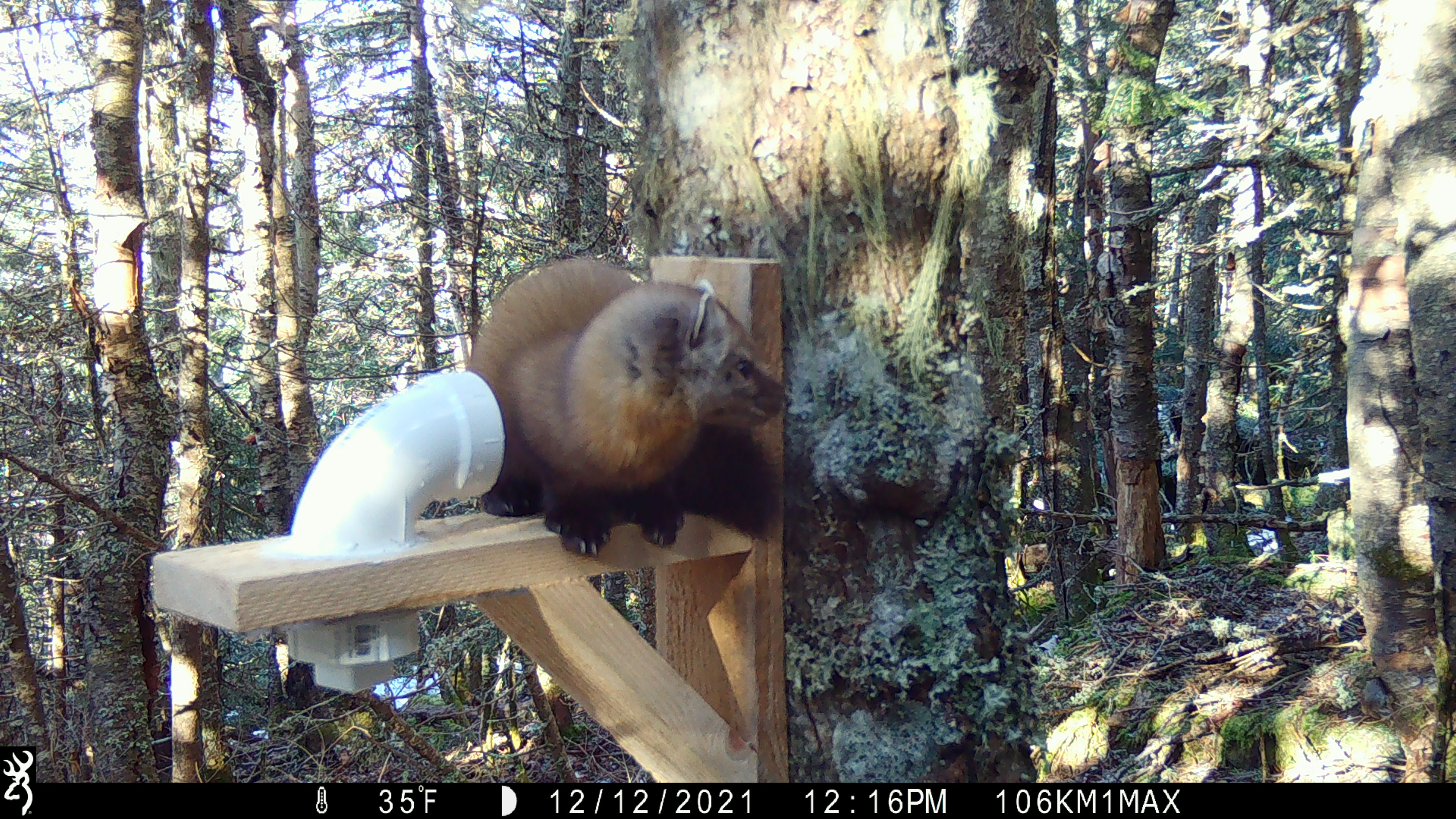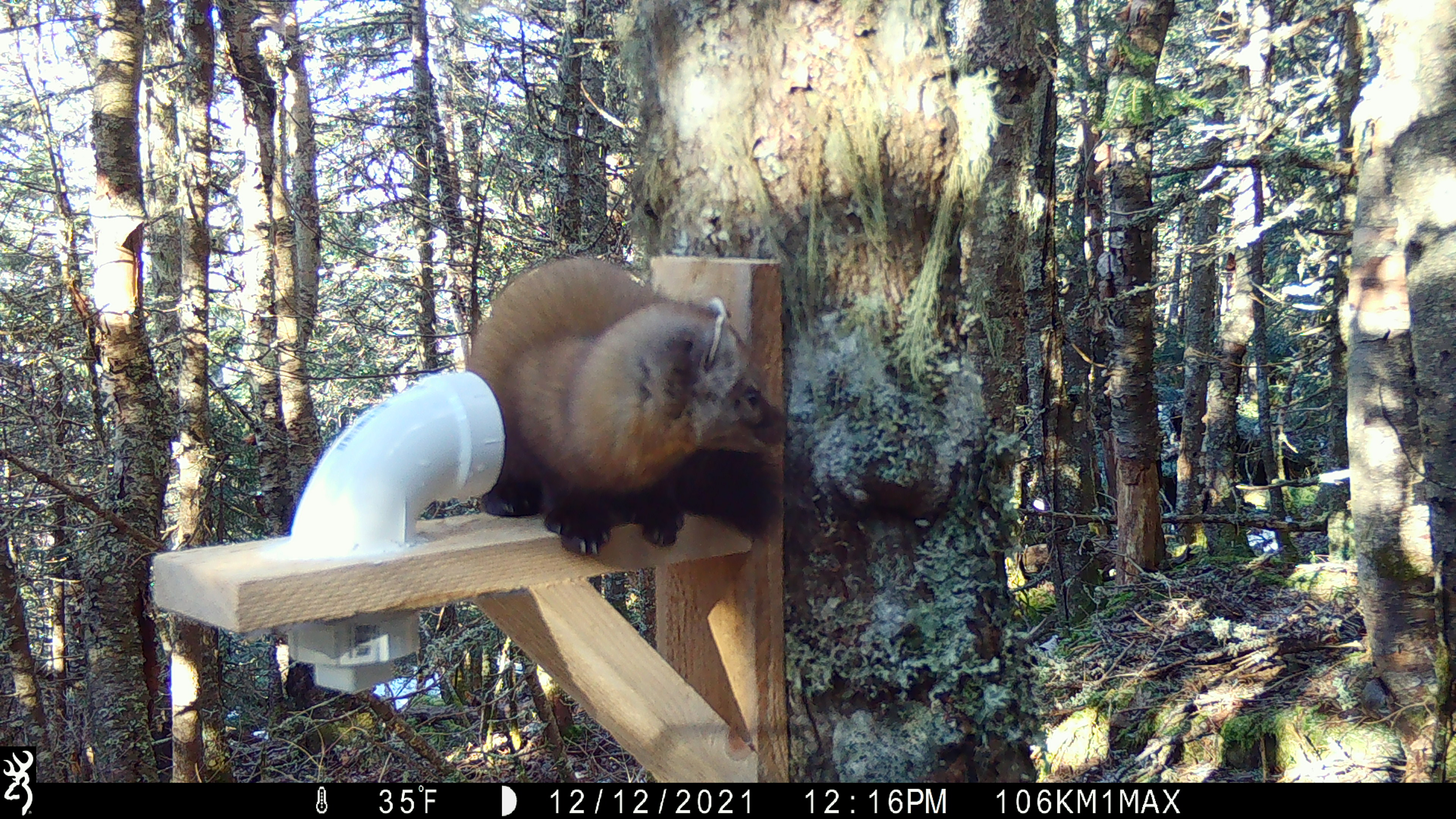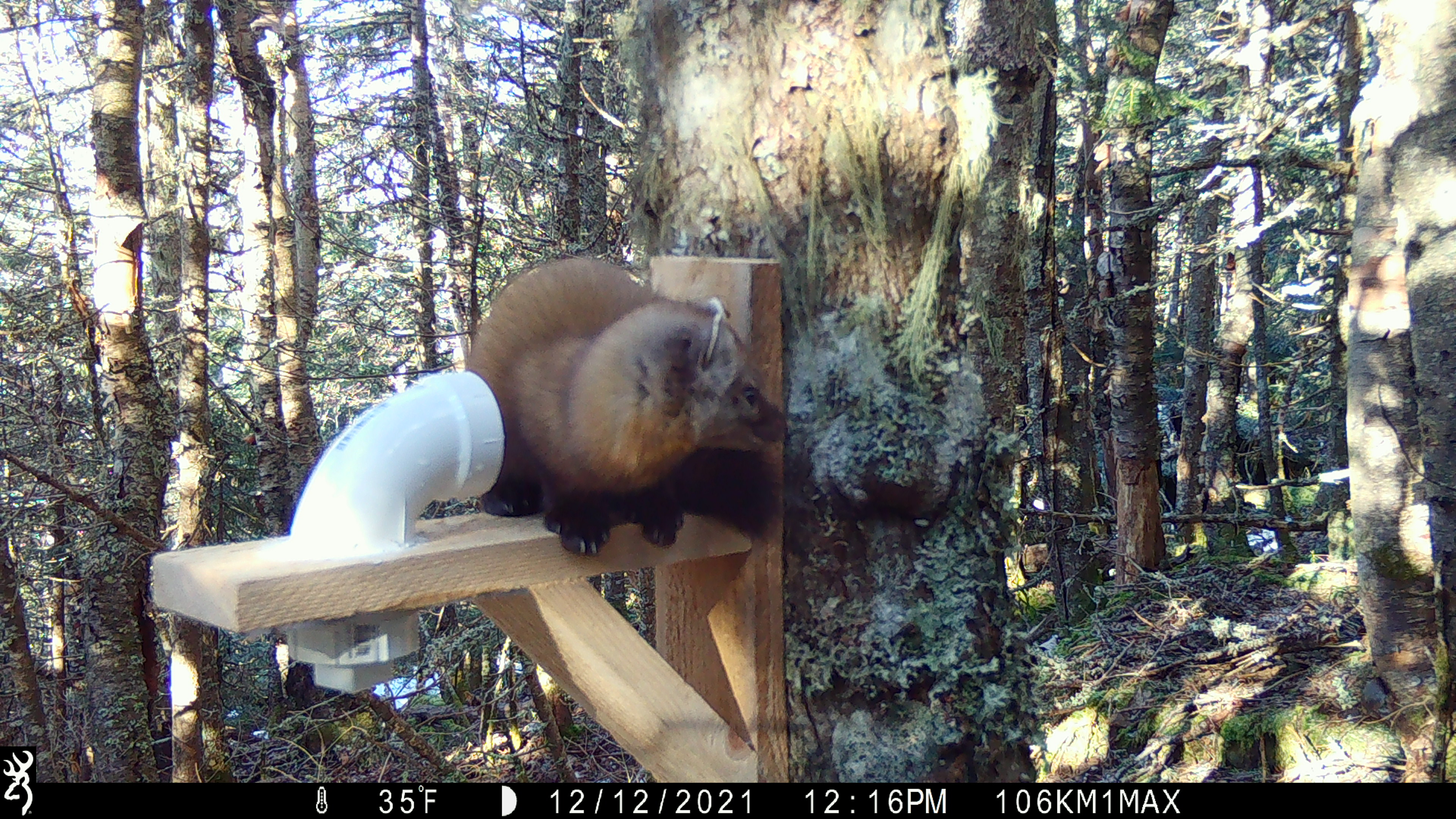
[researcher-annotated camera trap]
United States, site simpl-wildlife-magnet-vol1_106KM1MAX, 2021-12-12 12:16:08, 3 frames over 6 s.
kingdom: Animalia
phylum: Chordata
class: Mammalia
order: Carnivora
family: Mustelidae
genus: Martes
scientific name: Martes americana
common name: american marten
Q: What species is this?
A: American marten (Martes americana).